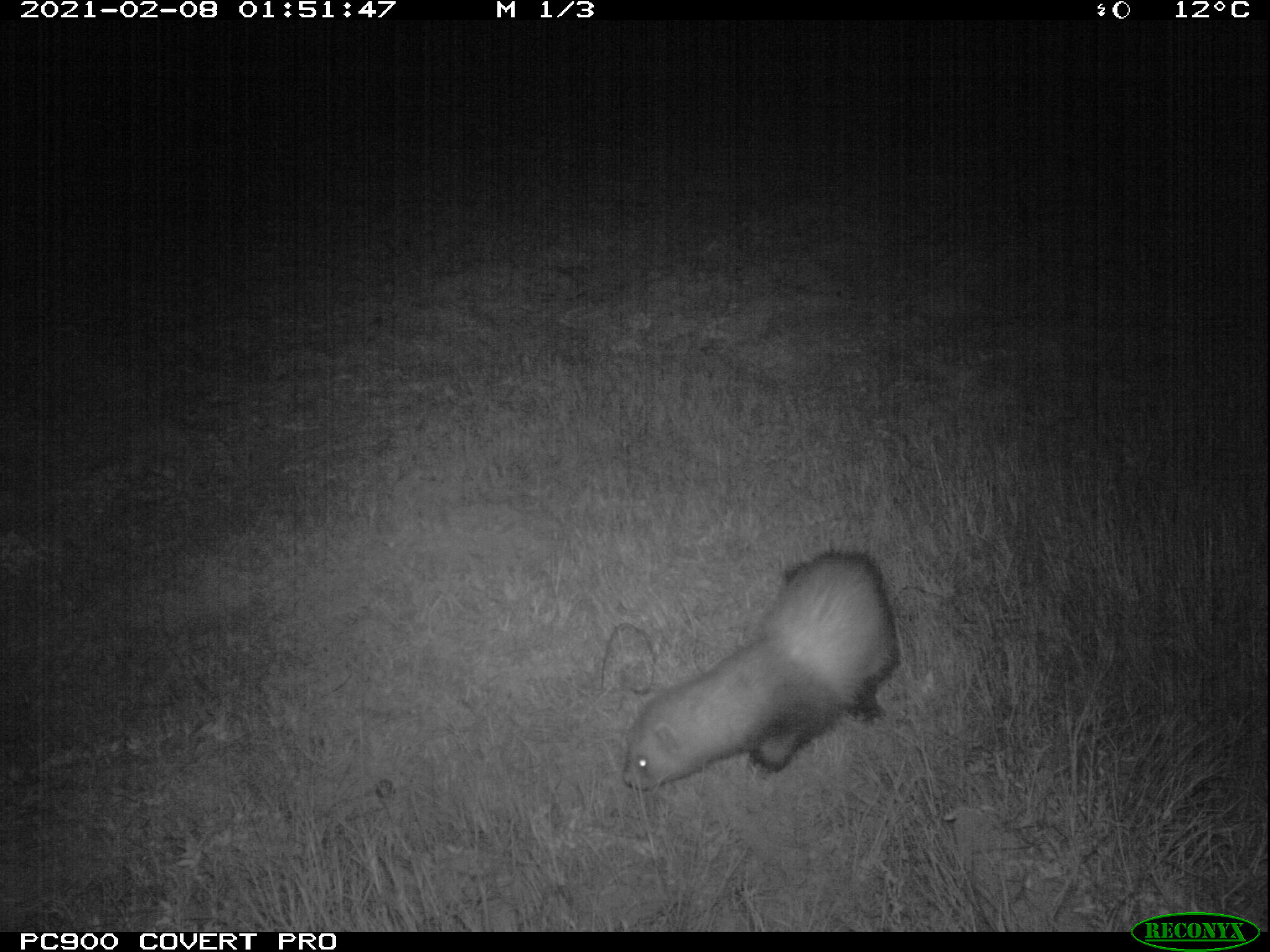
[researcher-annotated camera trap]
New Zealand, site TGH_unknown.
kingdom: Animalia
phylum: Chordata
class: Mammalia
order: Carnivora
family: Mustelidae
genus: Mustela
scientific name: Mustela furo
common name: ferret